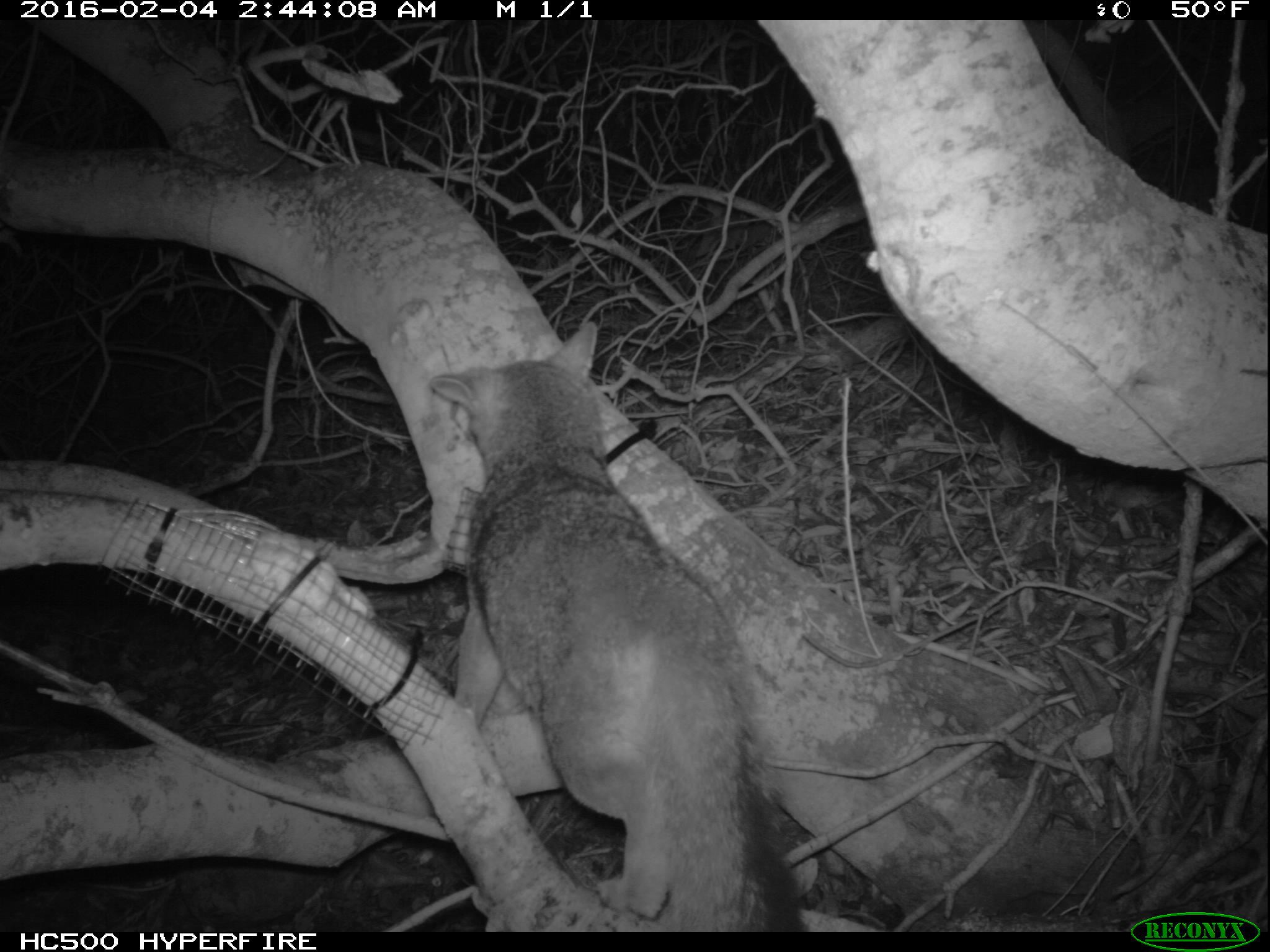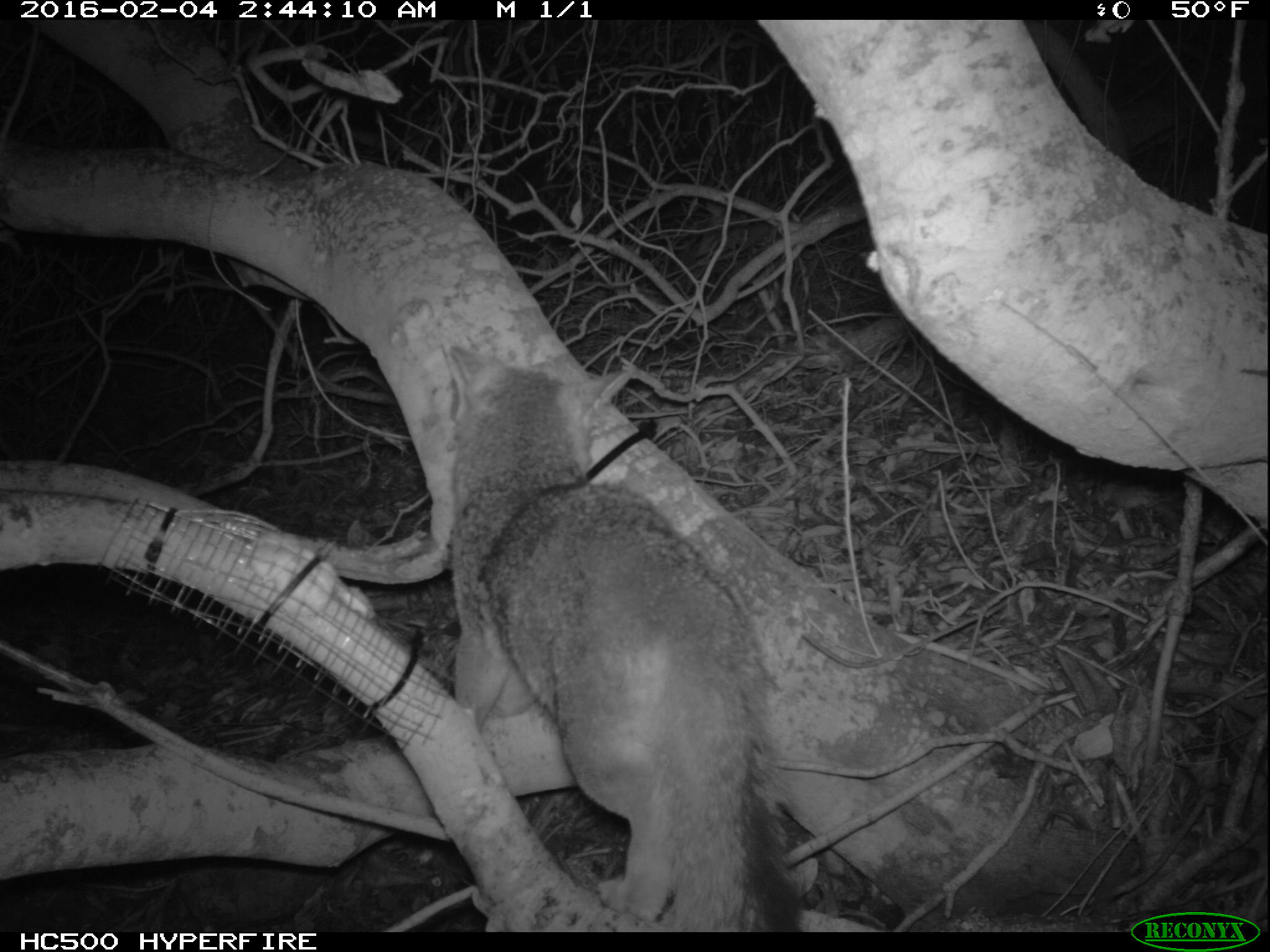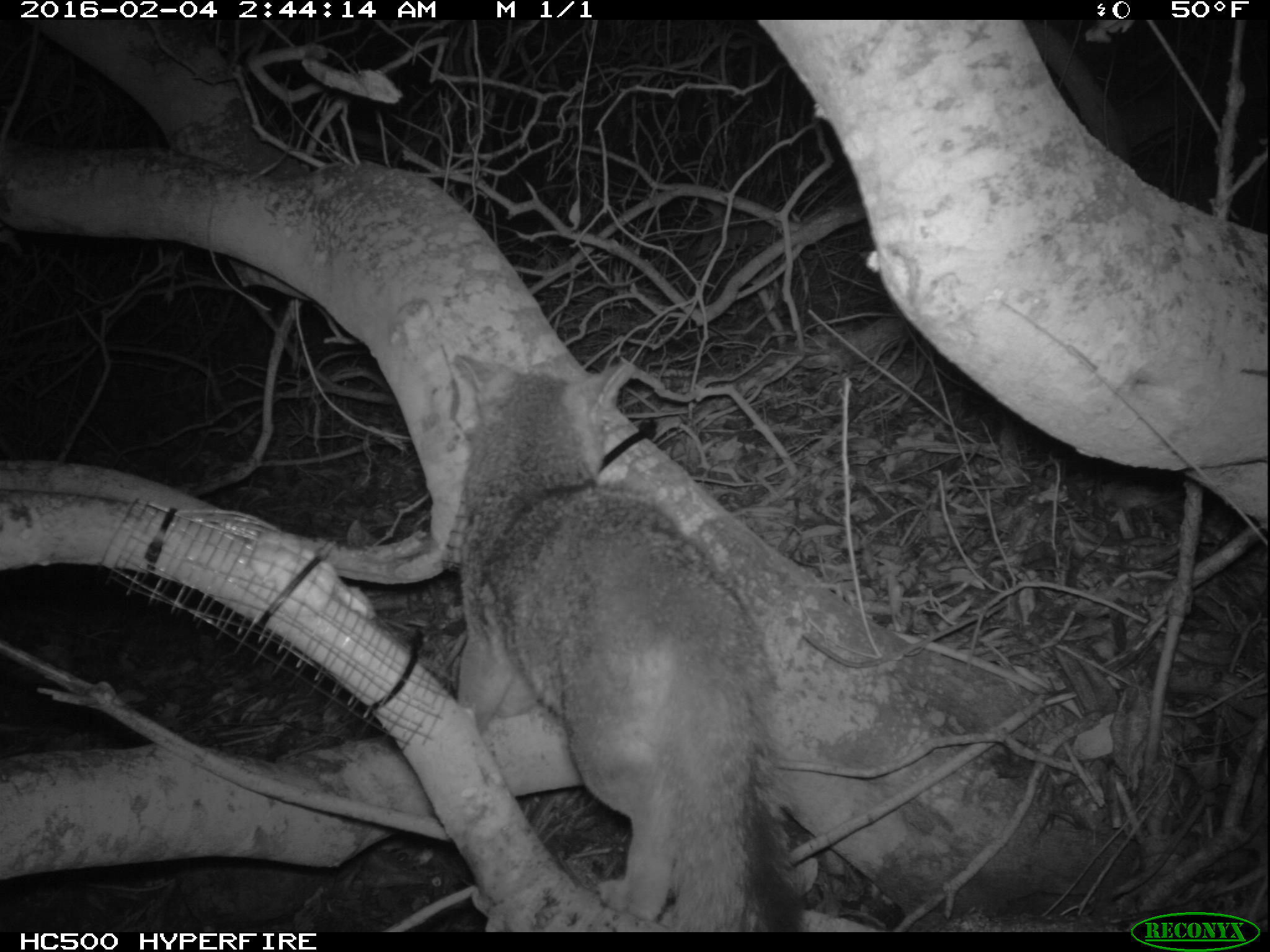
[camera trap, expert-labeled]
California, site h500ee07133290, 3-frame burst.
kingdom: Animalia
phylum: Chordata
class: Mammalia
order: Carnivora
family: Canidae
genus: Urocyon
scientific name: Urocyon littoralis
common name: island fox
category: fox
Fox (island fox) (Urocyon littoralis).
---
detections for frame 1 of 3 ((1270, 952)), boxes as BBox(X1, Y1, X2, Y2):
fox: BBox(429, 322, 805, 932)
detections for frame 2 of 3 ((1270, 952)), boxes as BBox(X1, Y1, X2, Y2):
fox: BBox(432, 344, 805, 932)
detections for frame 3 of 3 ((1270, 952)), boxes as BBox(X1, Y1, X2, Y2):
fox: BBox(445, 352, 802, 930)